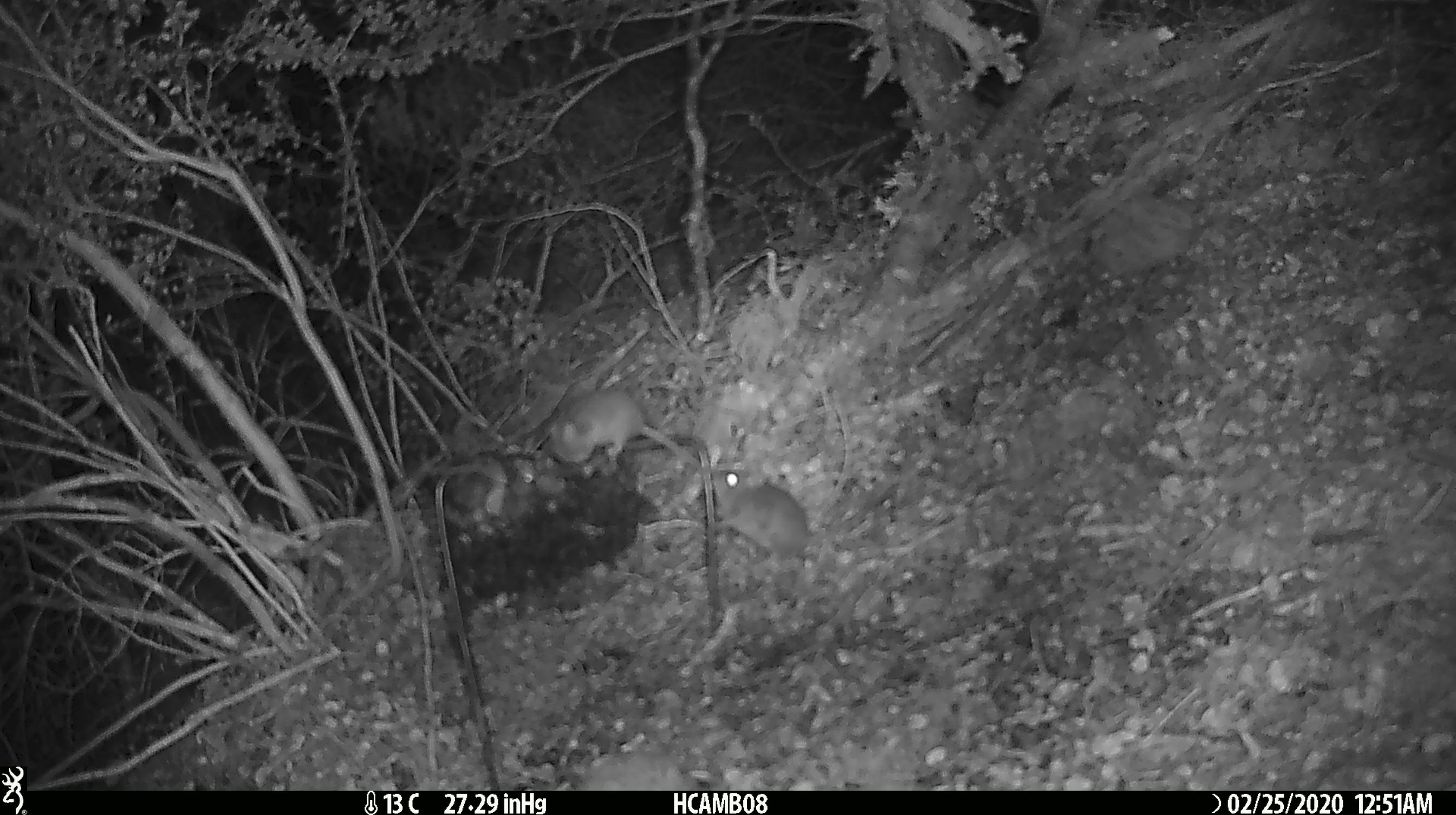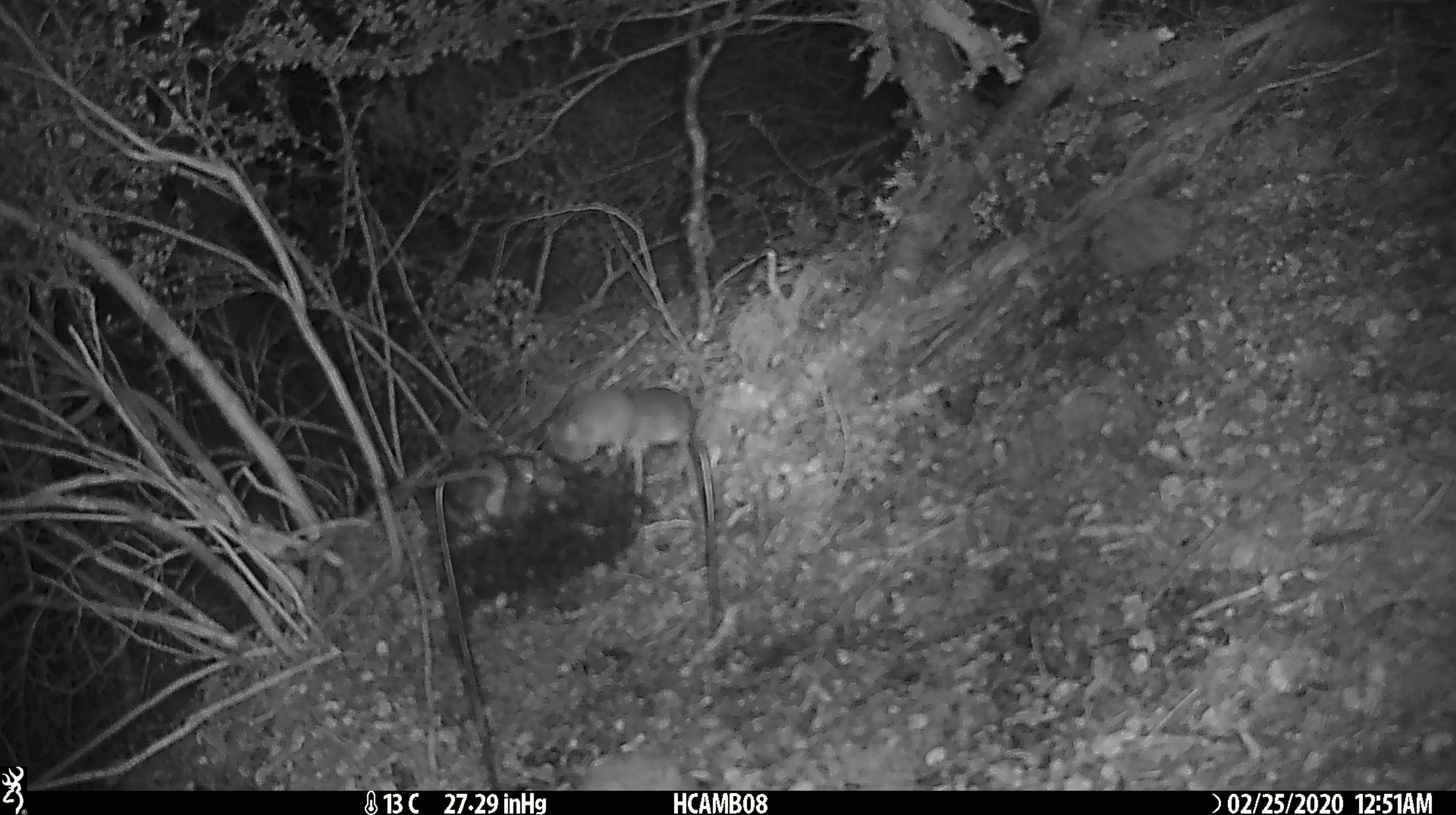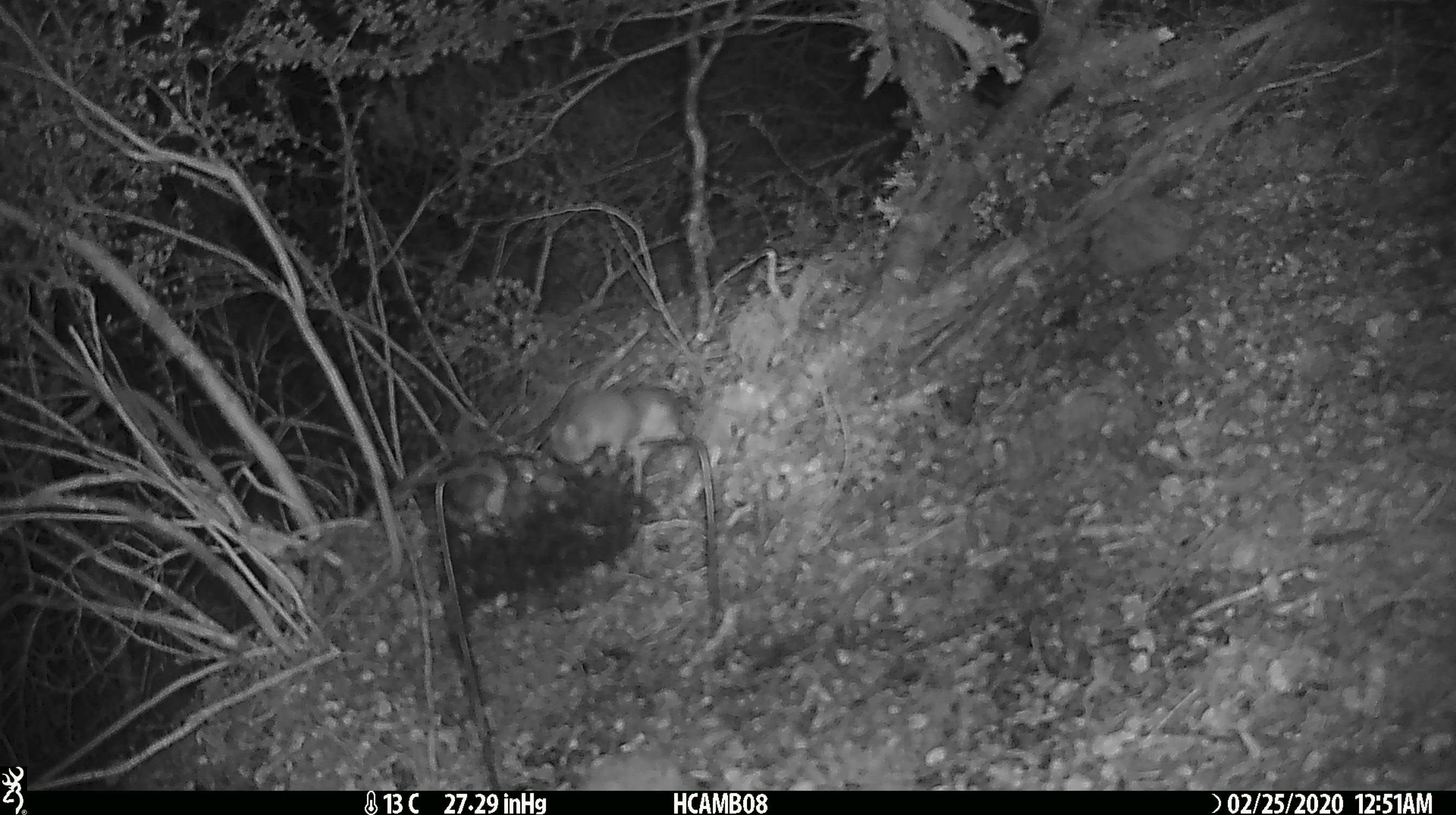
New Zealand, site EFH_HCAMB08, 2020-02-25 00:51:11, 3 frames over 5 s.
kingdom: Animalia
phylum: Chordata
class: Mammalia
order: Rodentia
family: Muridae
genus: Mus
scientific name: Mus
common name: mouse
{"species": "mouse (Mus)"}